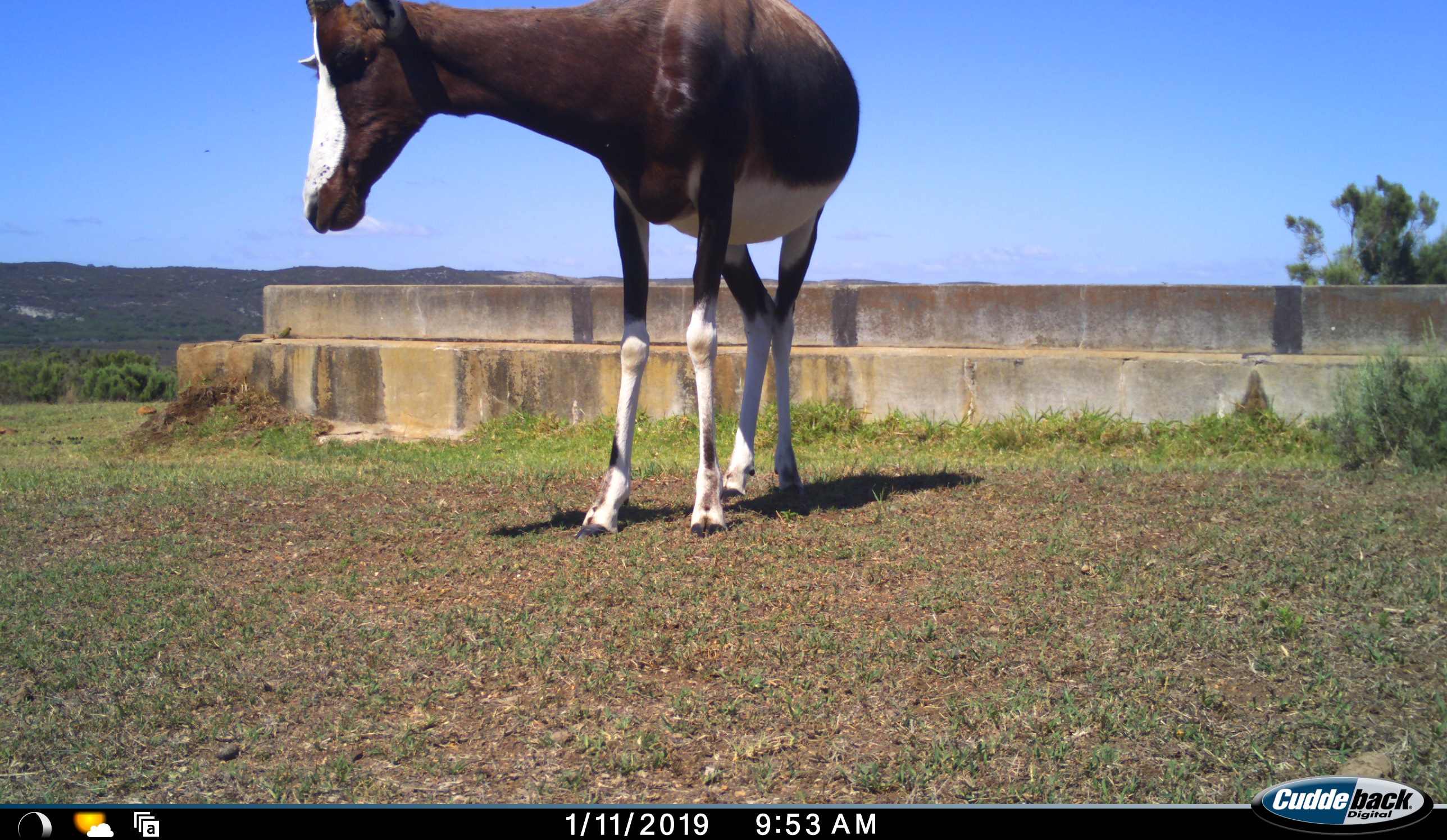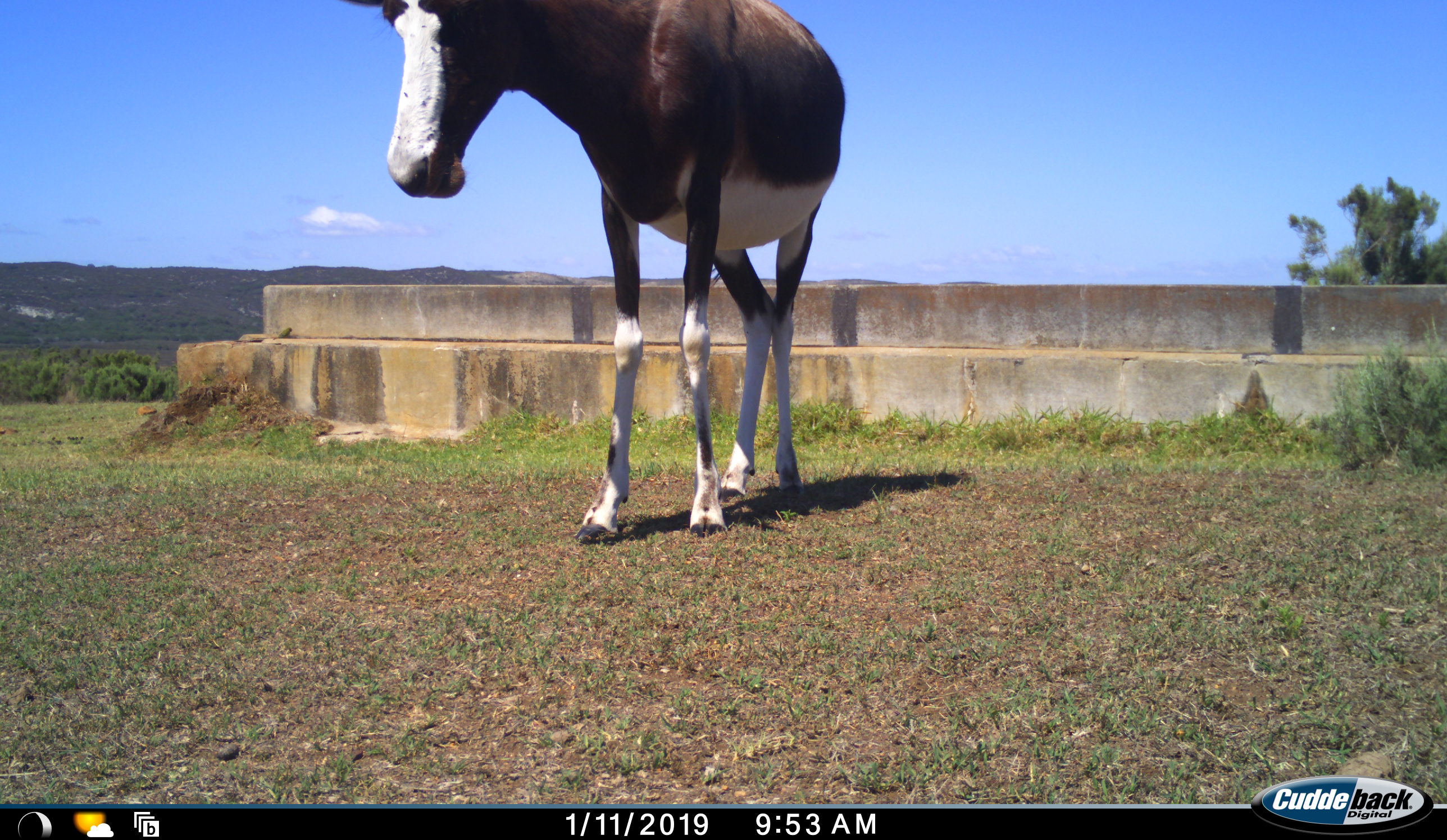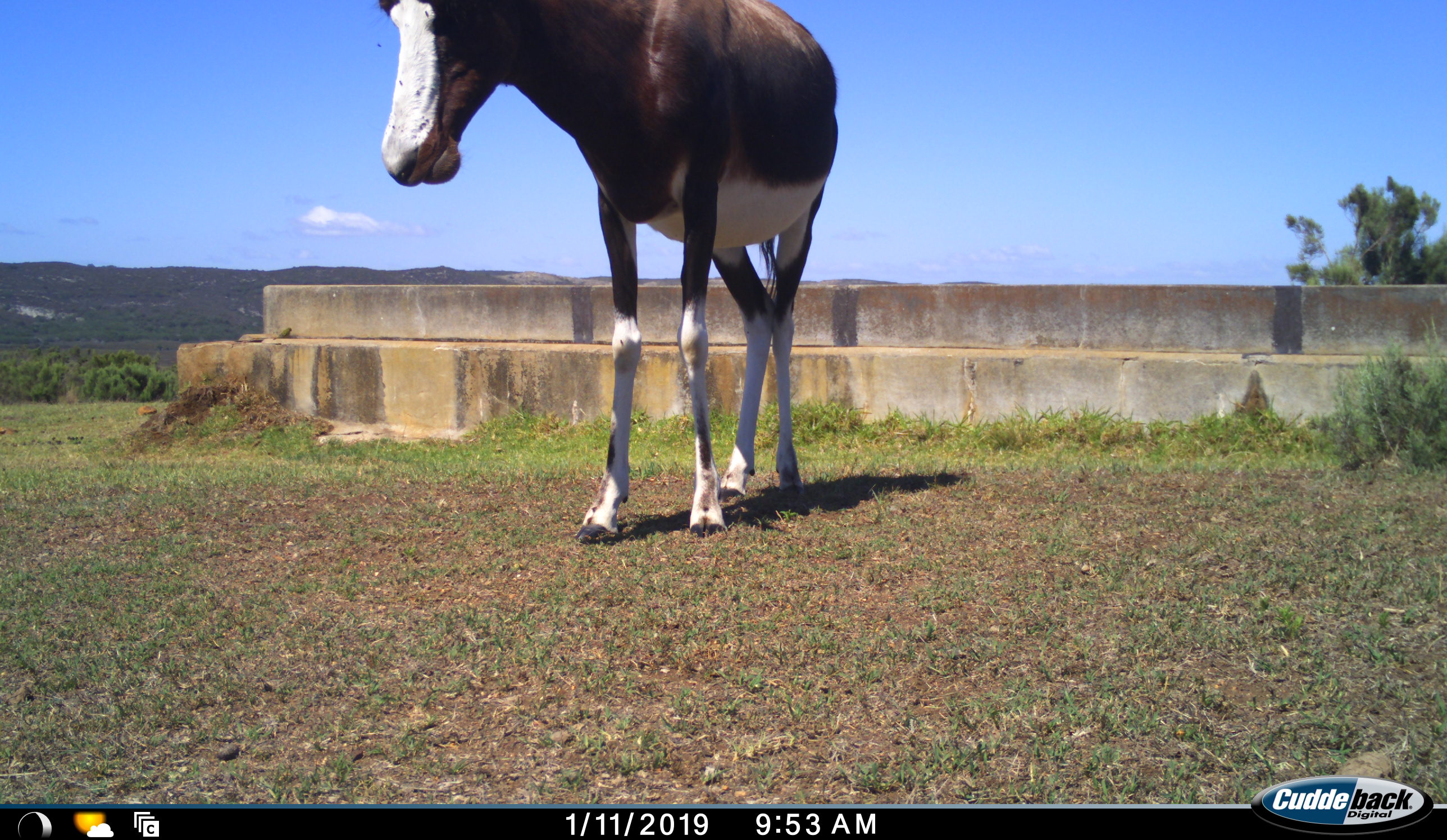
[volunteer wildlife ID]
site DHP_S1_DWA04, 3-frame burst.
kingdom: Animalia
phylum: Chordata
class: Mammalia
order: Artiodactyla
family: Bovidae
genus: Damaliscus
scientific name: Damaliscus pygargus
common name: bontebok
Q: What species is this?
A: Bontebok (Damaliscus pygargus).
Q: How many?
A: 1.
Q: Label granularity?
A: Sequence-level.